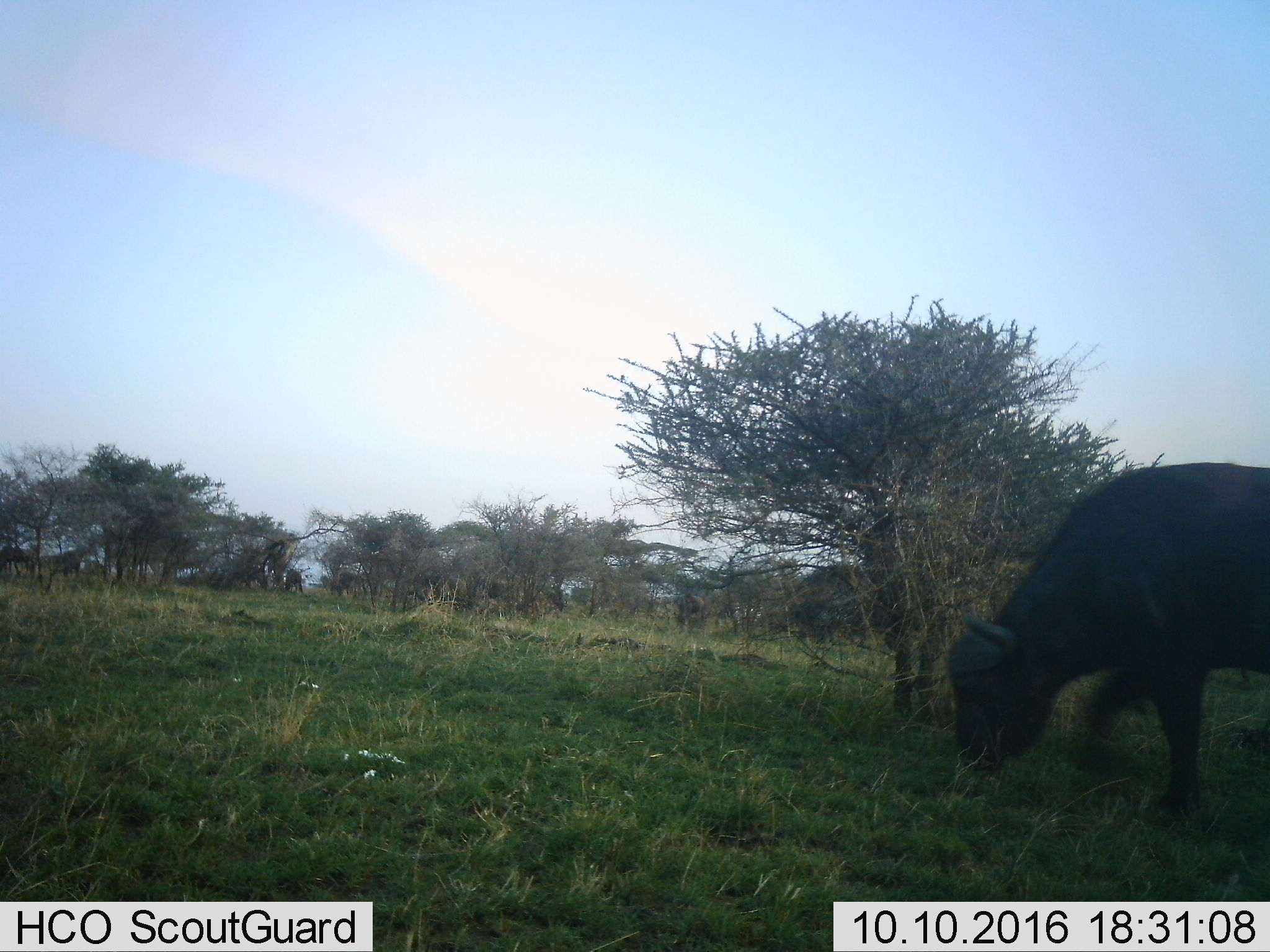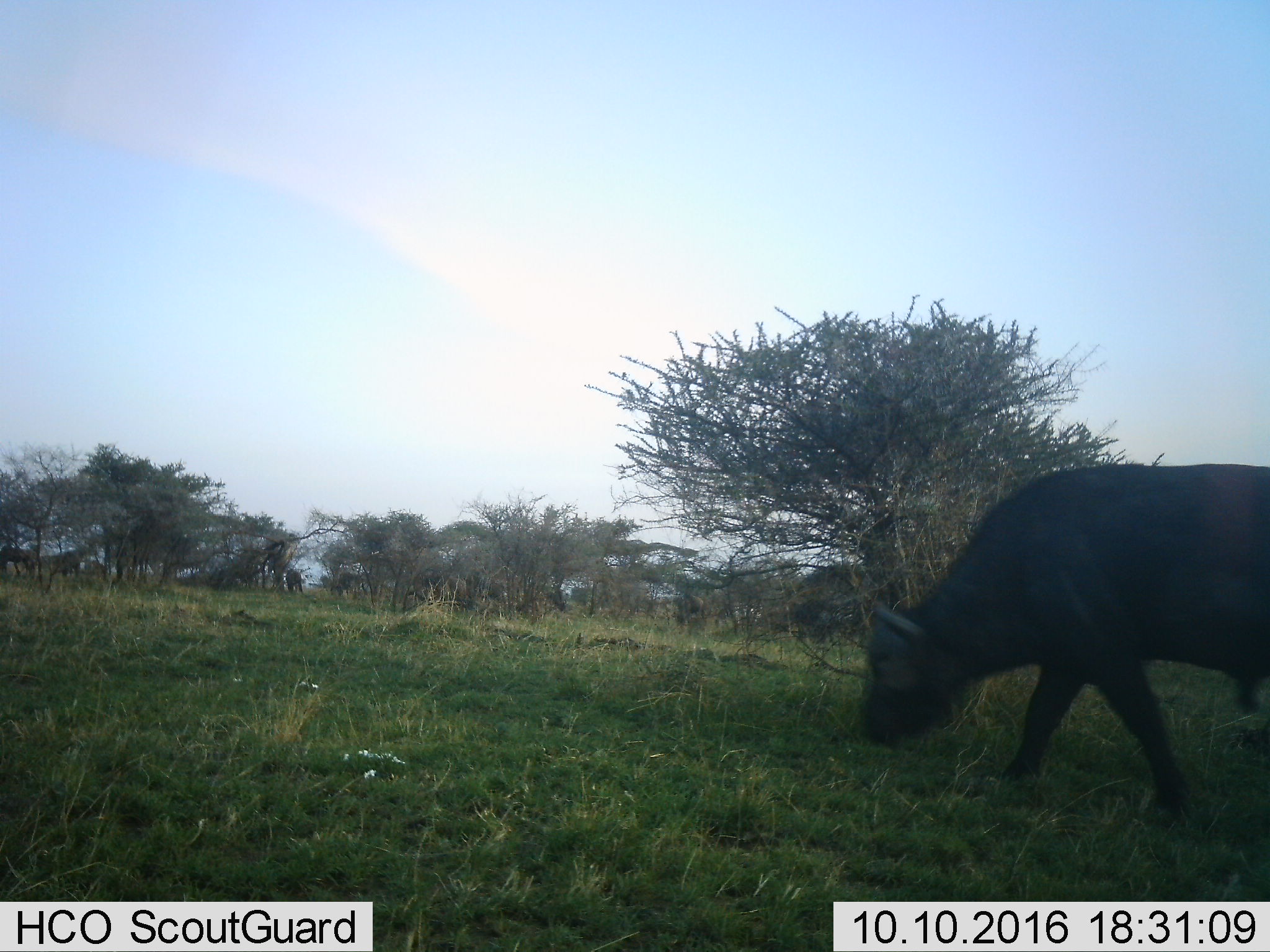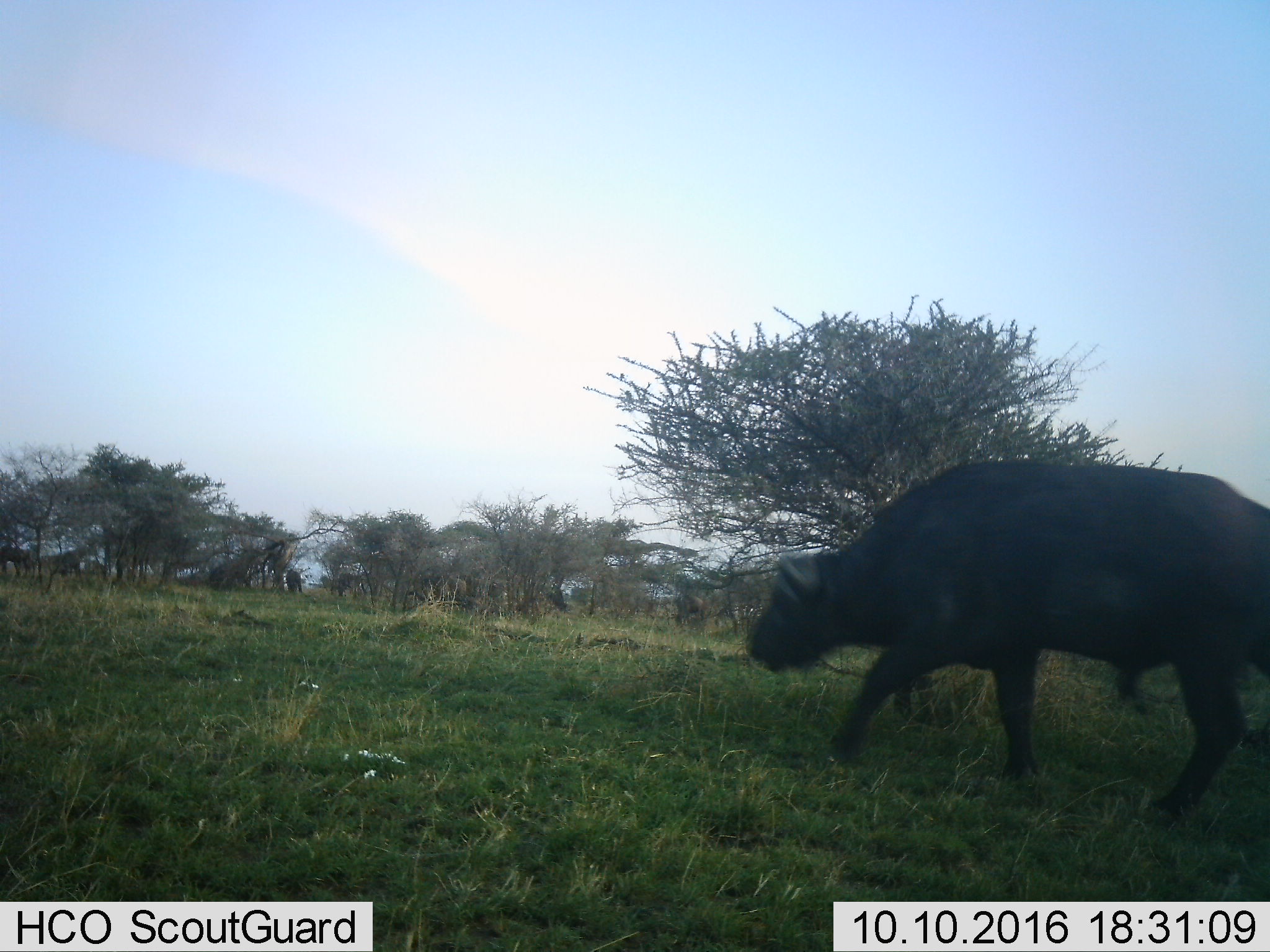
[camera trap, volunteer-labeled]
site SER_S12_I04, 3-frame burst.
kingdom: Animalia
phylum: Chordata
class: Mammalia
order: Artiodactyla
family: Bovidae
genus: Syncerus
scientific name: Syncerus caffer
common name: african buffalo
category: buffalo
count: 1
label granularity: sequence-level